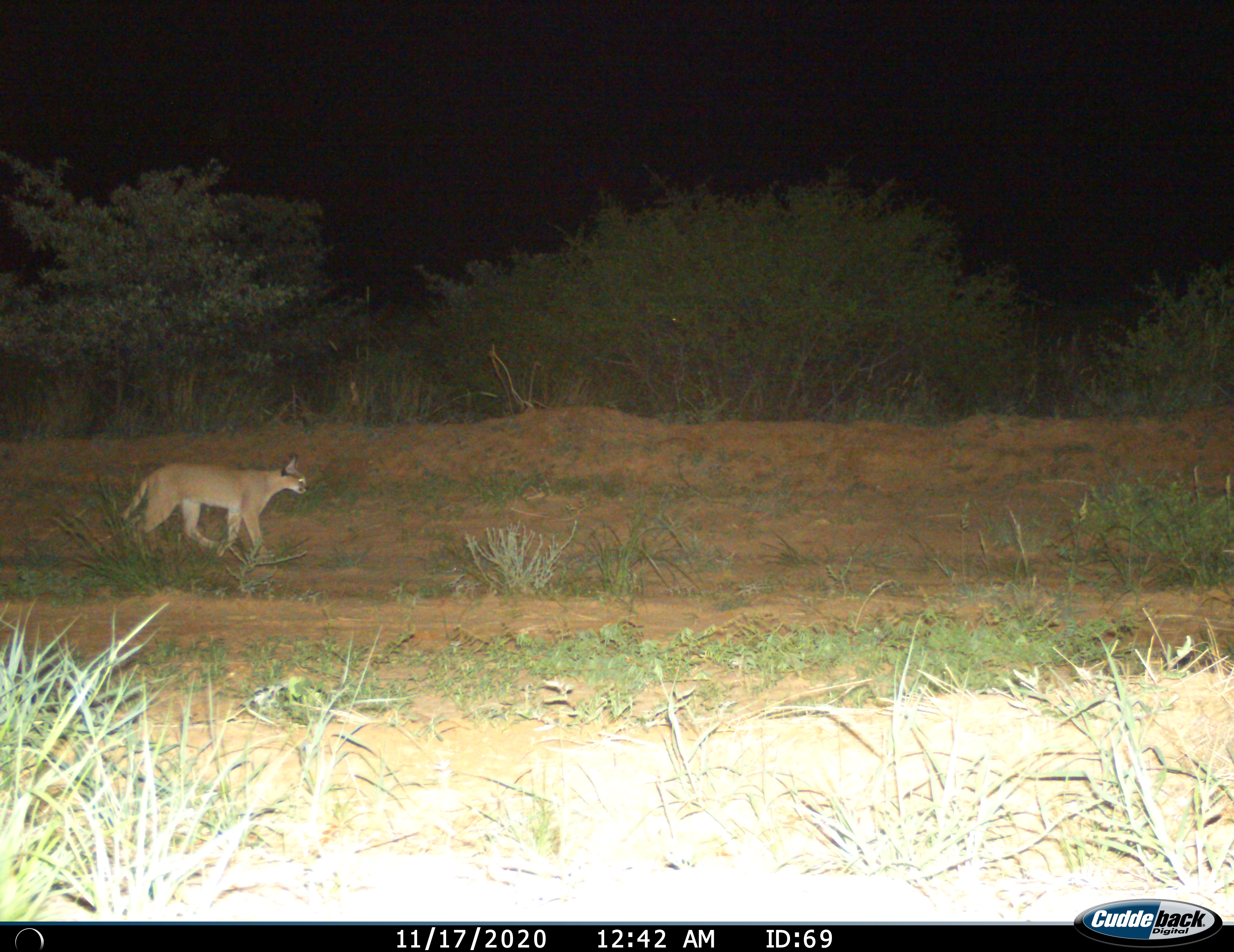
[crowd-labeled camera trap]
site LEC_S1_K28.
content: unidentified animal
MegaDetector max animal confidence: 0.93